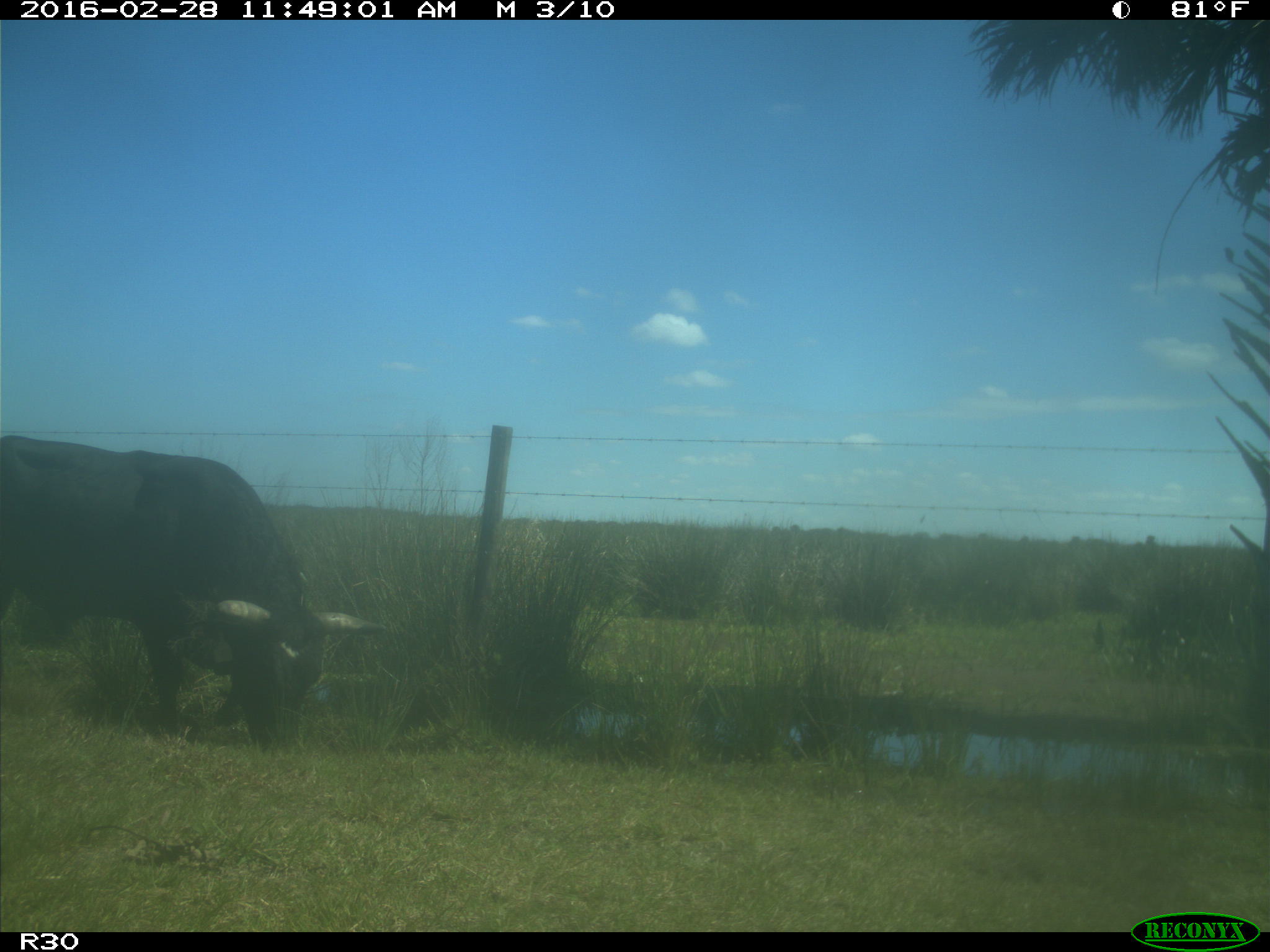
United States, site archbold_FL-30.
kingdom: Animalia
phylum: Chordata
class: Mammalia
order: Artiodactyla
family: Bovidae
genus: Bos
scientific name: Bos taurus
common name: domestic cow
Bos taurus (domestic cow).